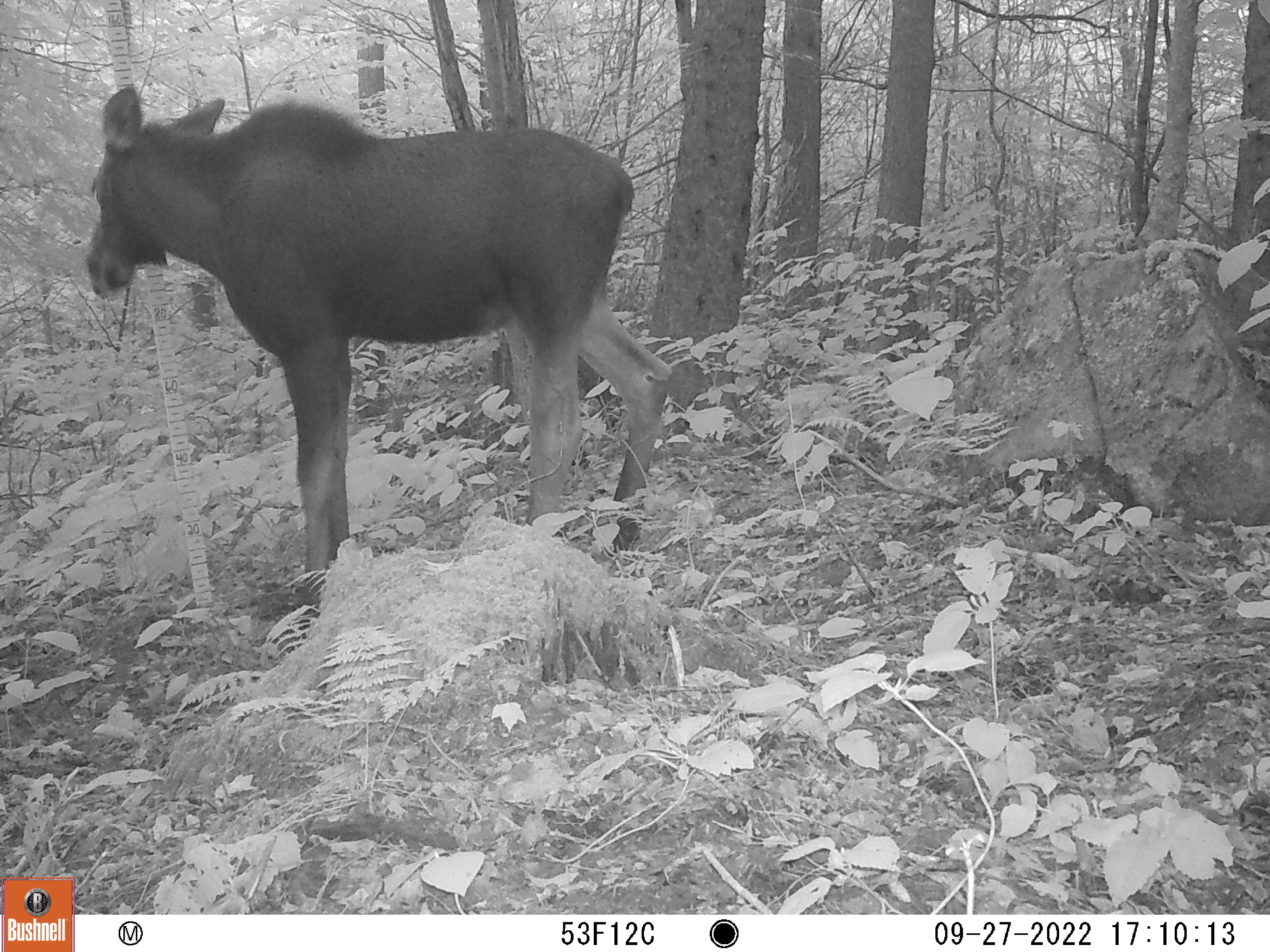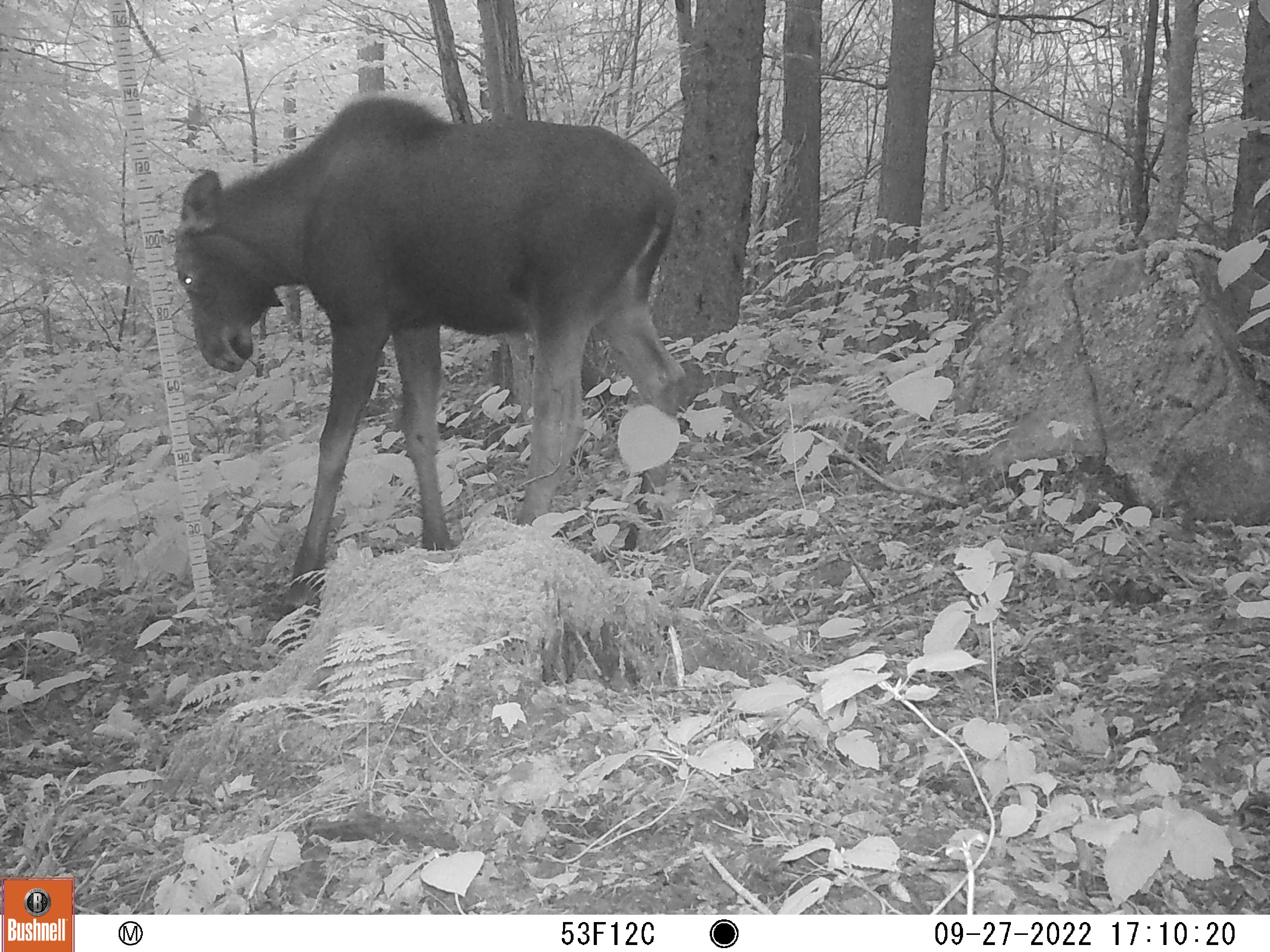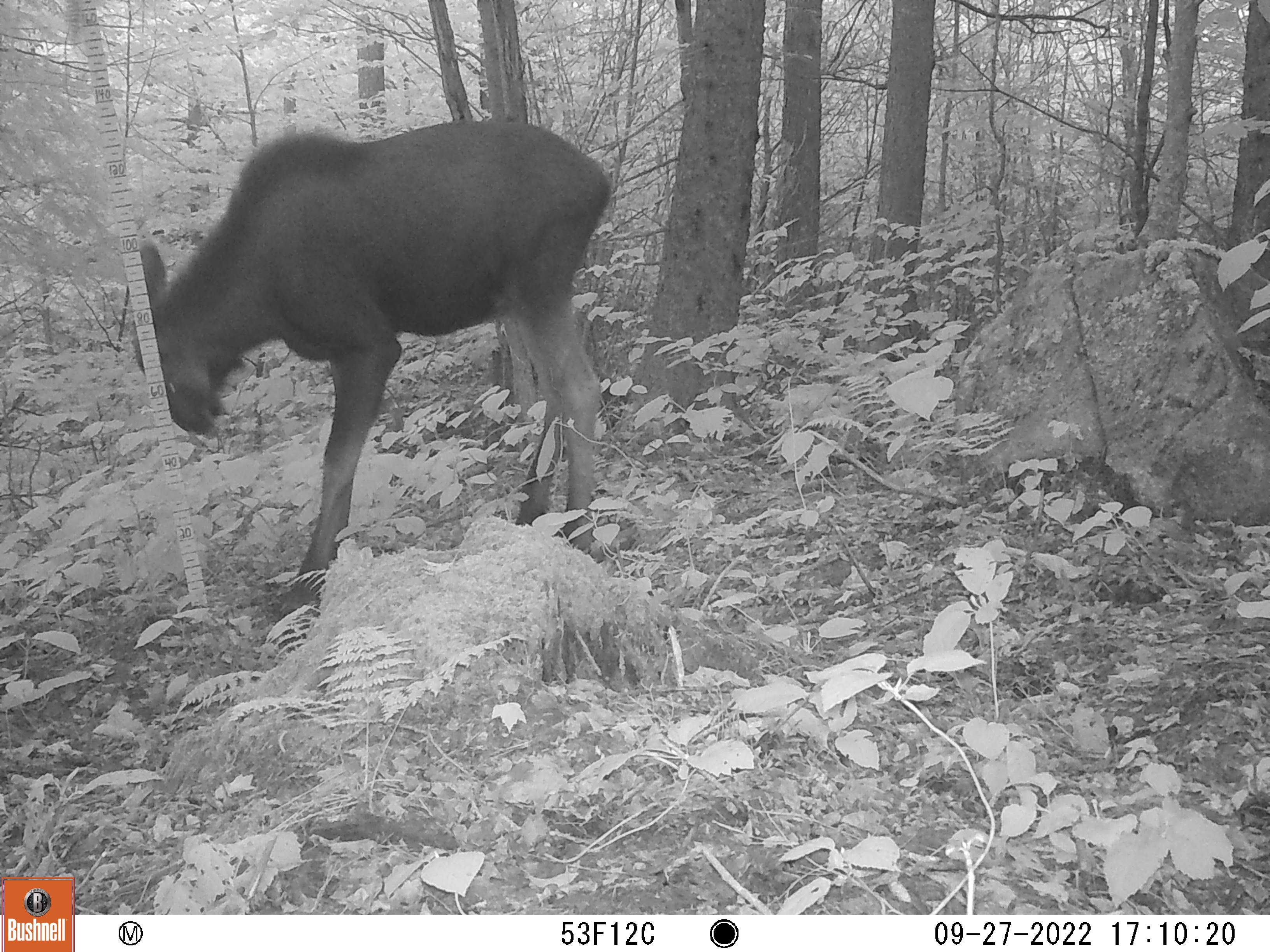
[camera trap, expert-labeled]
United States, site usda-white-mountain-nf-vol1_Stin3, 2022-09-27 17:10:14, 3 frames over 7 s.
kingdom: Animalia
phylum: Chordata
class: Mammalia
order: Artiodactyla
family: Cervidae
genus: Alces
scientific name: Alces alces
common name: moose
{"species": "moose (Alces alces)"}